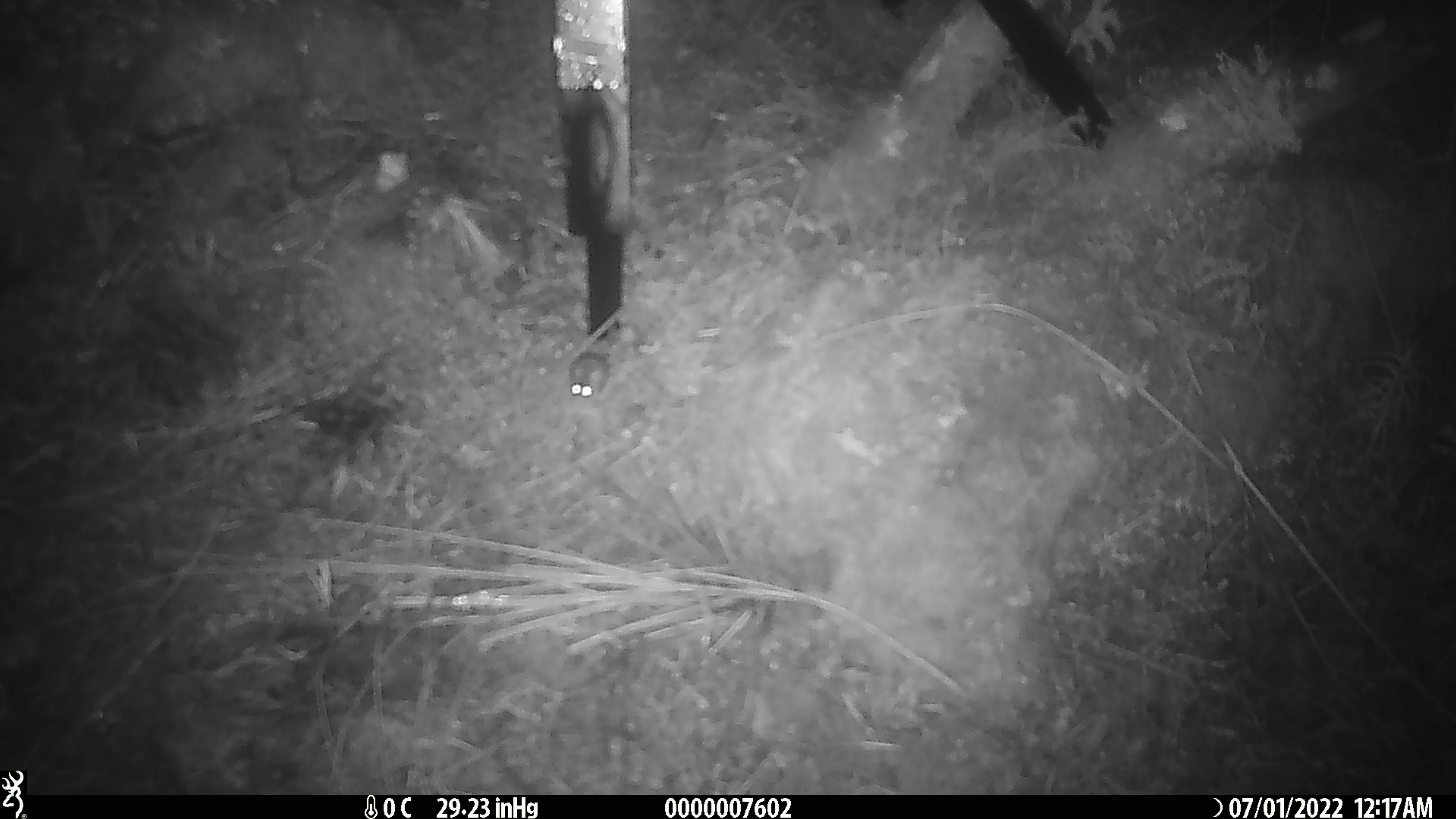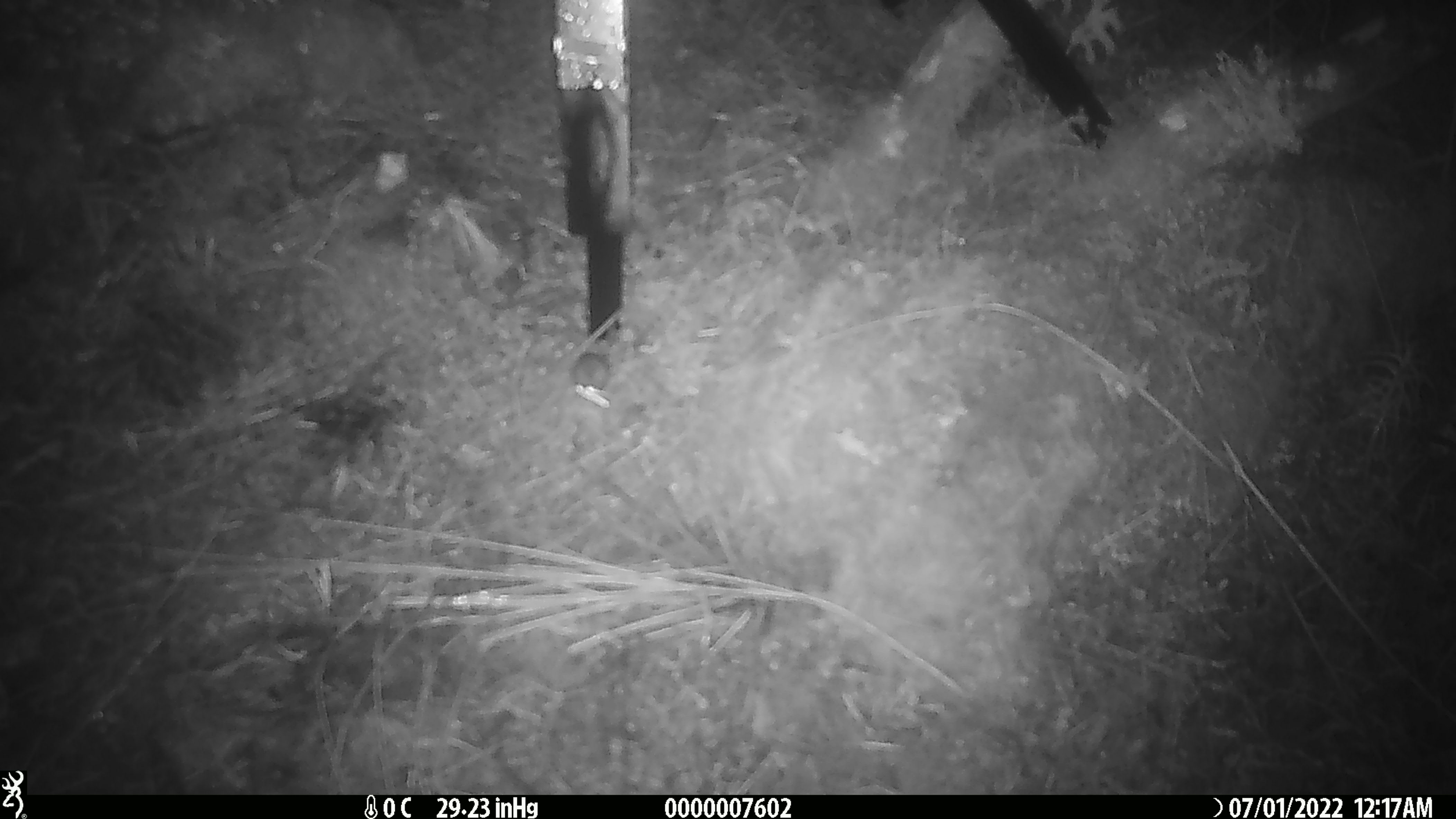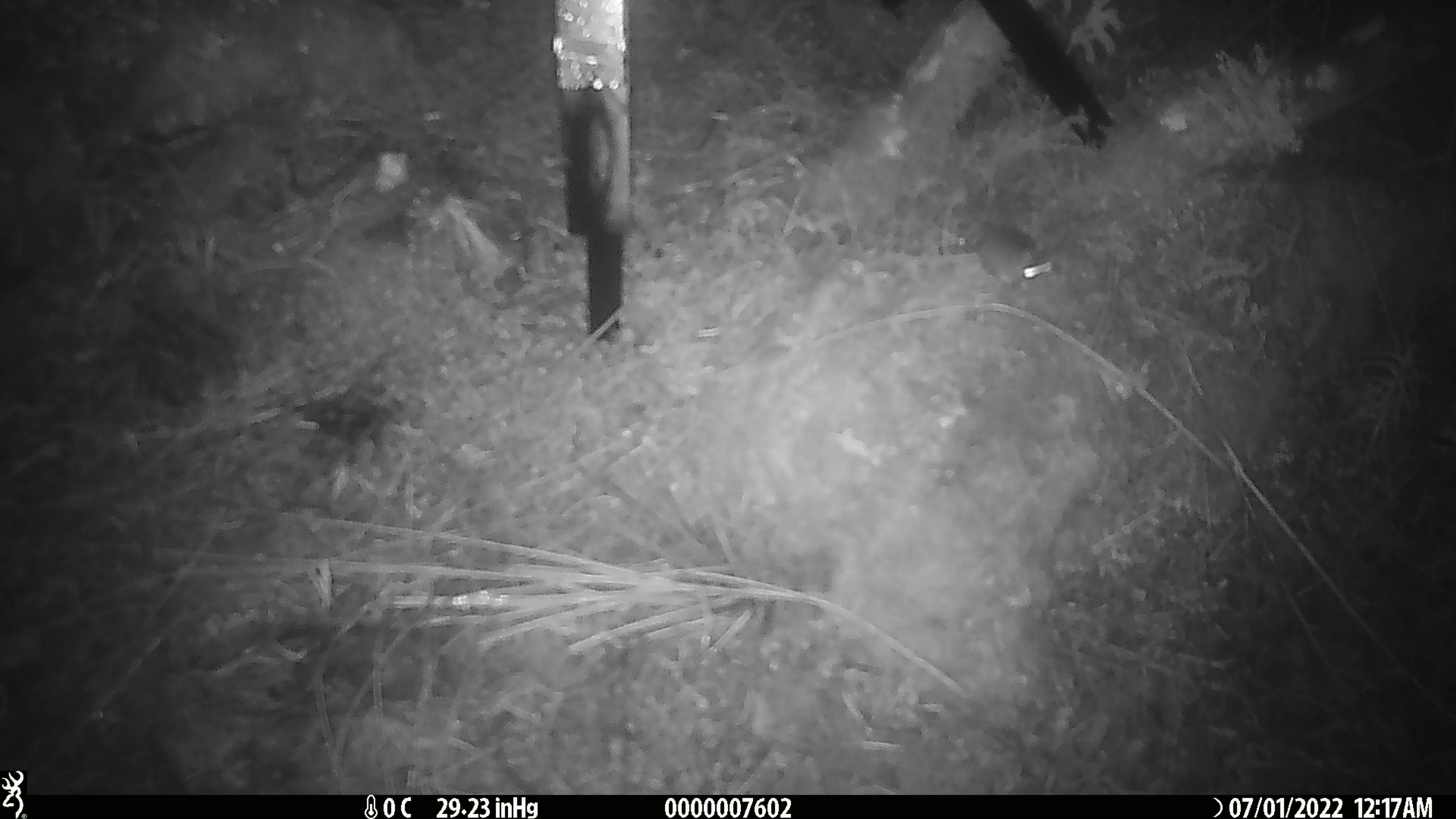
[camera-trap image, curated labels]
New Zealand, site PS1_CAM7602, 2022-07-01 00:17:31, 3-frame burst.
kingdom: Animalia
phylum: Chordata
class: Mammalia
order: Rodentia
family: Muridae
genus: Mus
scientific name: Mus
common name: mouse